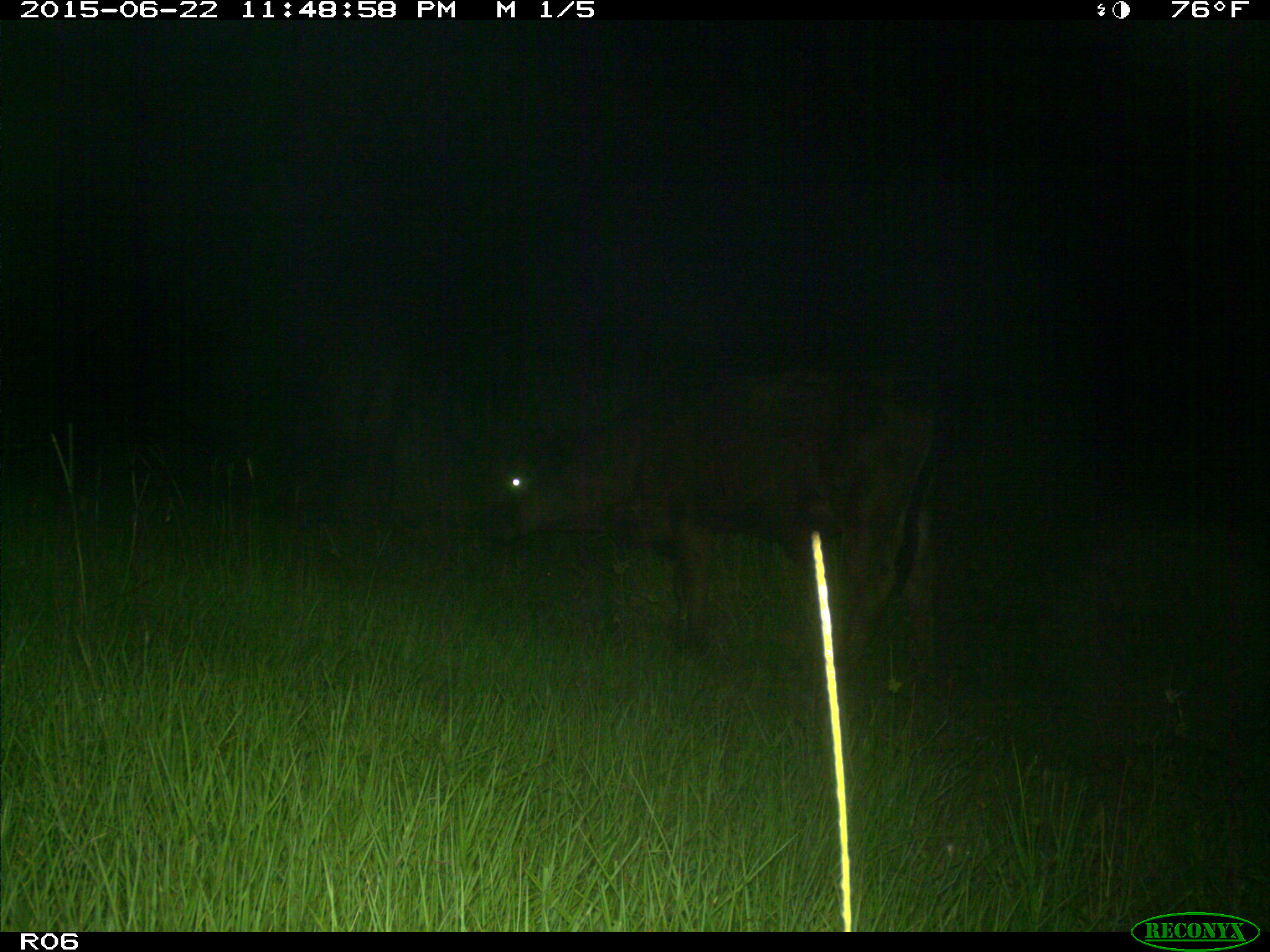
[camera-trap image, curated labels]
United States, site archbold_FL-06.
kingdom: Animalia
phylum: Chordata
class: Mammalia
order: Artiodactyla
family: Bovidae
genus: Bos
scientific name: Bos taurus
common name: domestic cow